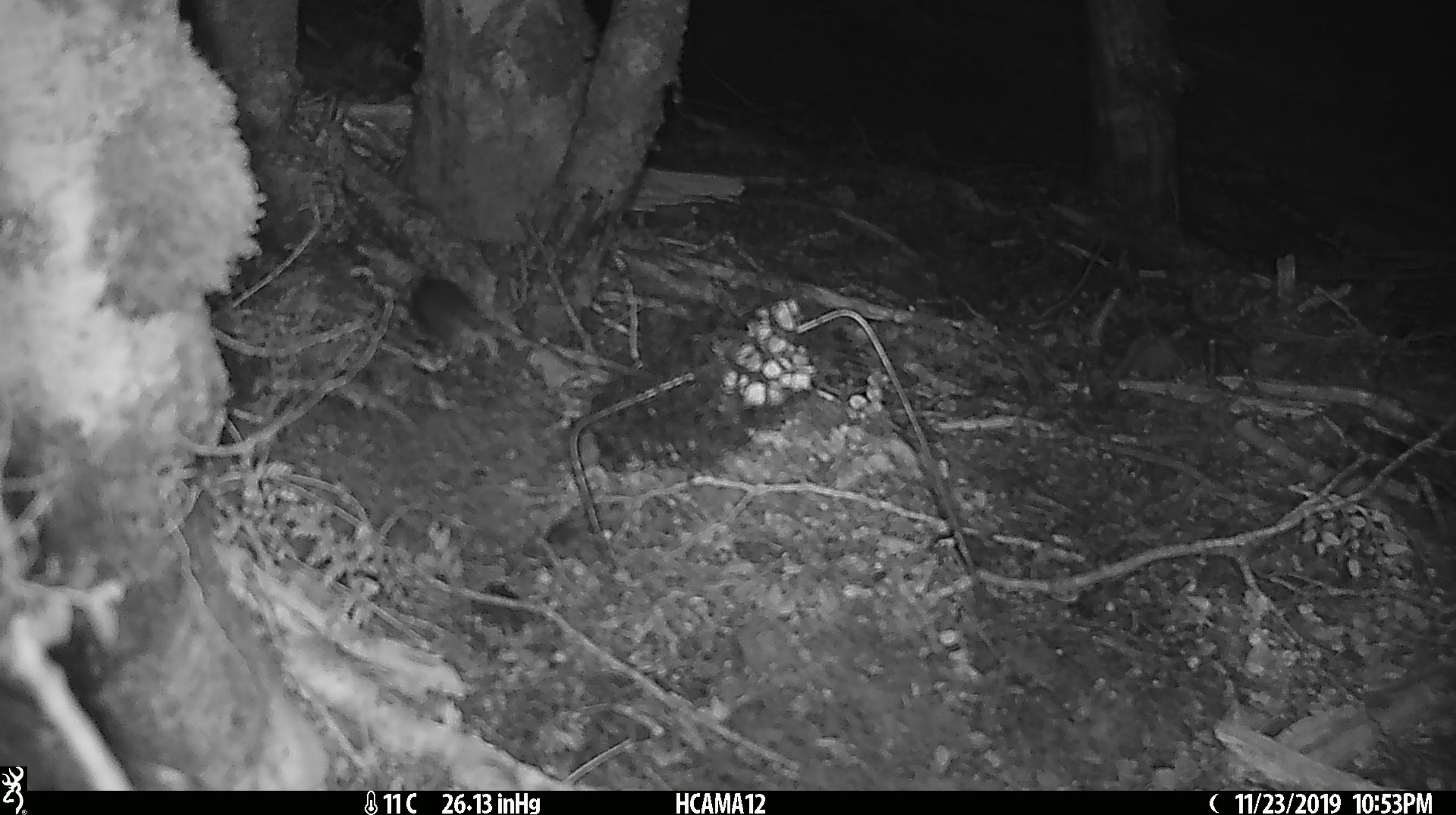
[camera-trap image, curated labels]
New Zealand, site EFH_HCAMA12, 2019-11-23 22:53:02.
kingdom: Animalia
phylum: Chordata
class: Mammalia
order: Rodentia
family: Muridae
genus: Mus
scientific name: Mus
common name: mouse